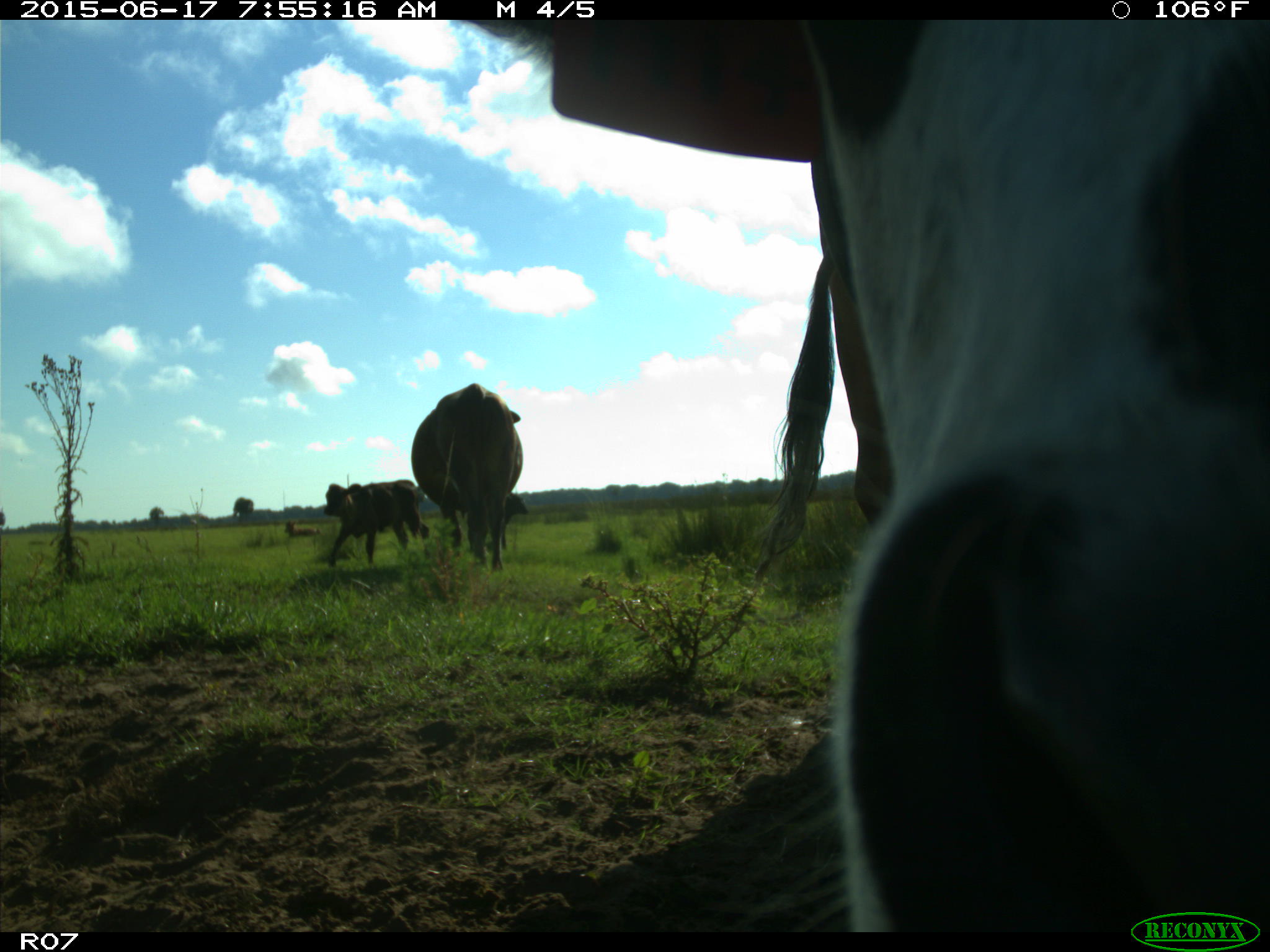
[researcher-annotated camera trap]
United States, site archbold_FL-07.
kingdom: Animalia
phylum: Chordata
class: Mammalia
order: Artiodactyla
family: Bovidae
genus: Bos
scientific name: Bos taurus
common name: domestic cow